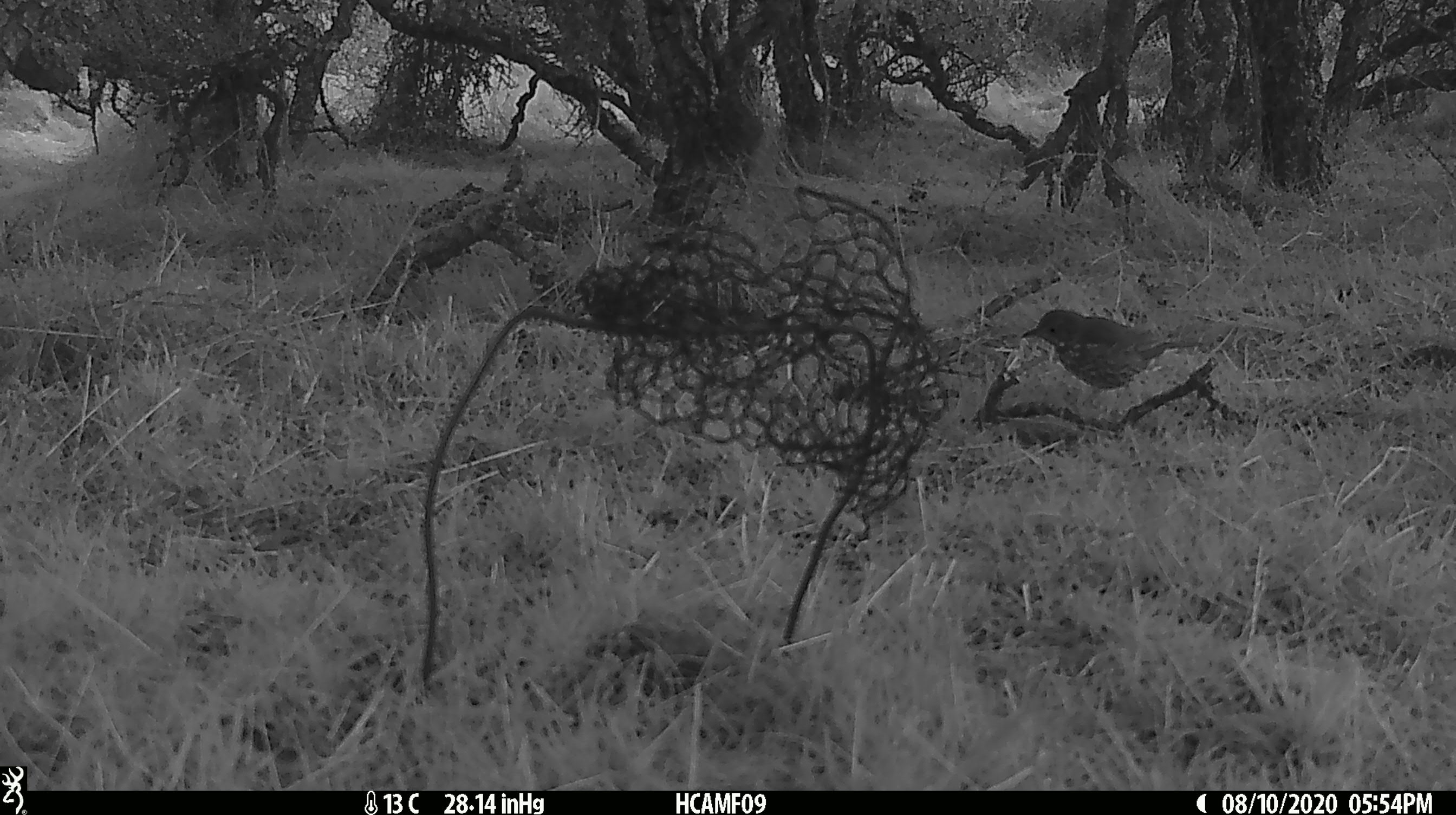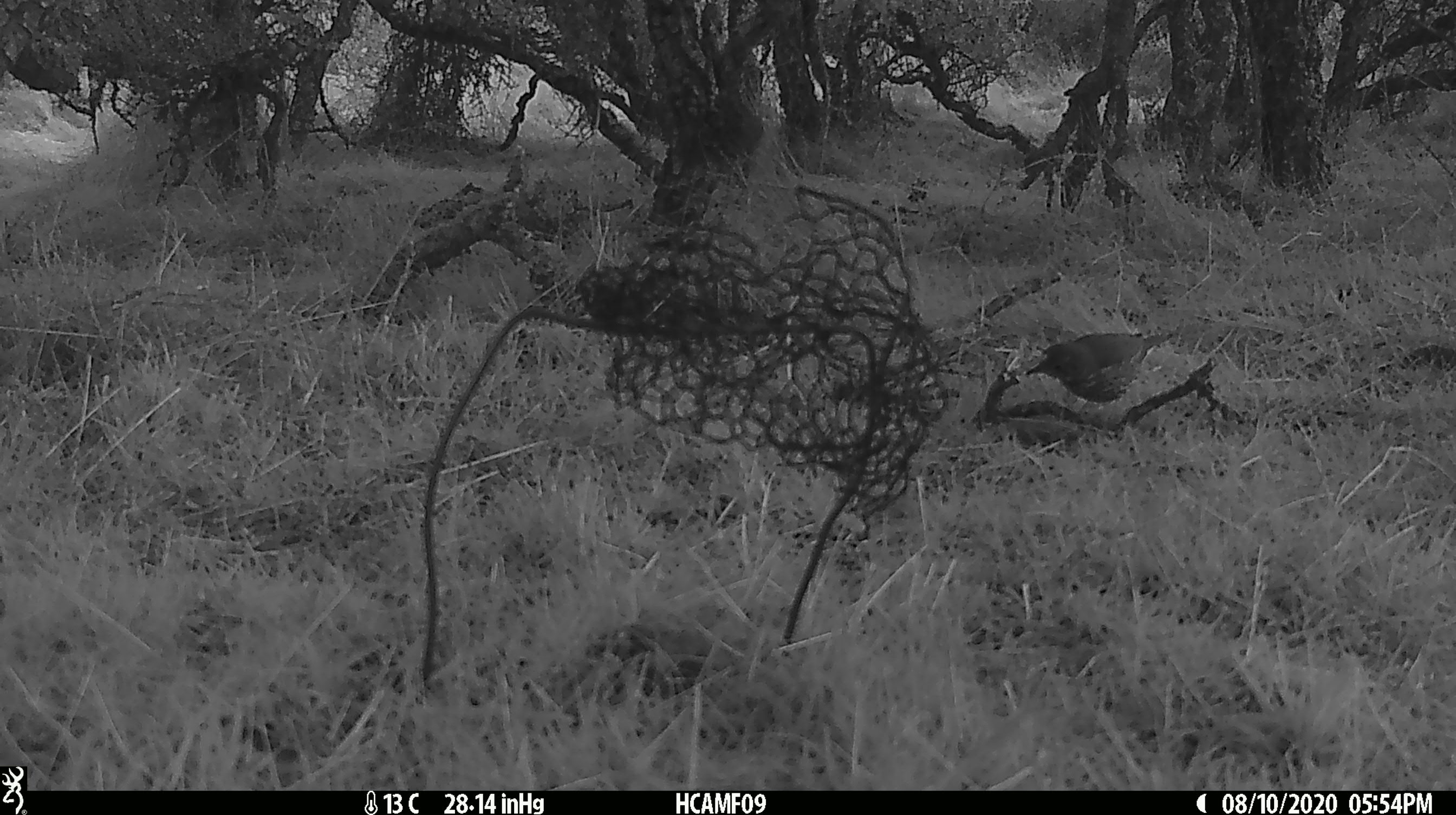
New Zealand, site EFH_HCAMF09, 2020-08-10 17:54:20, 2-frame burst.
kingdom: Animalia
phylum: Chordata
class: Aves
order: Passeriformes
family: Turdidae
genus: Turdus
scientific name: Turdus philomelos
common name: song thrush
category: thrush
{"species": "thrush (song thrush) (Turdus philomelos)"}